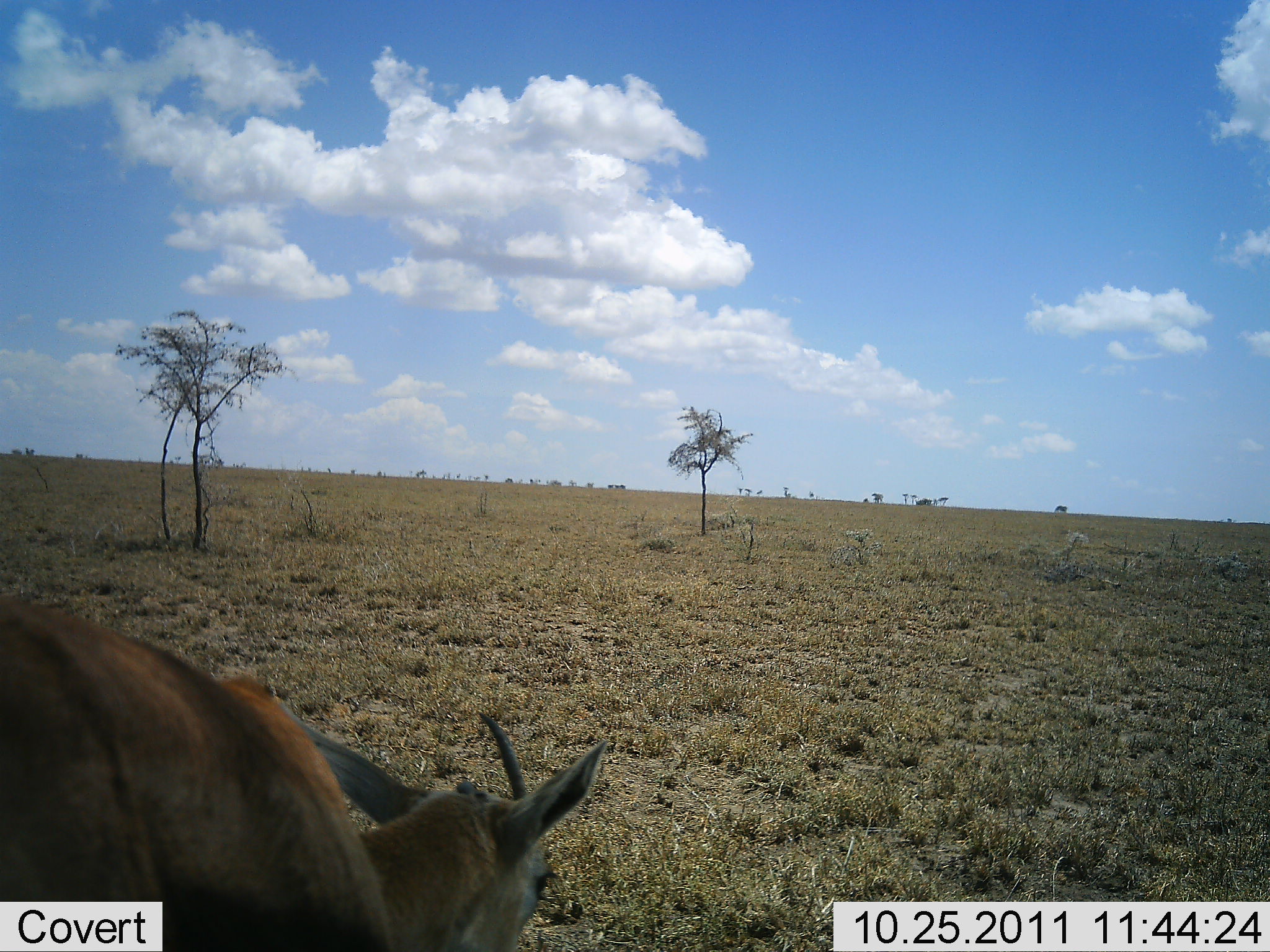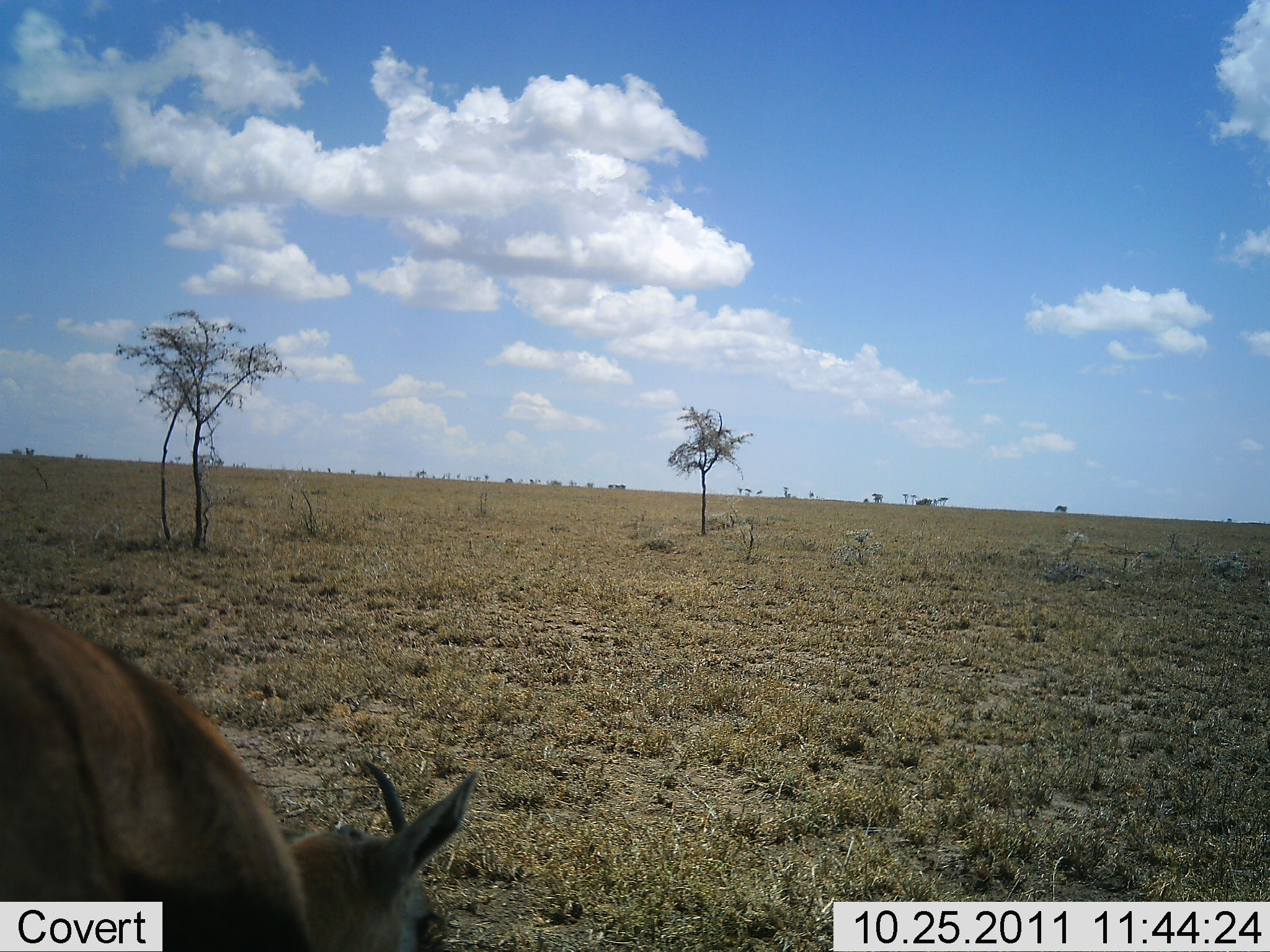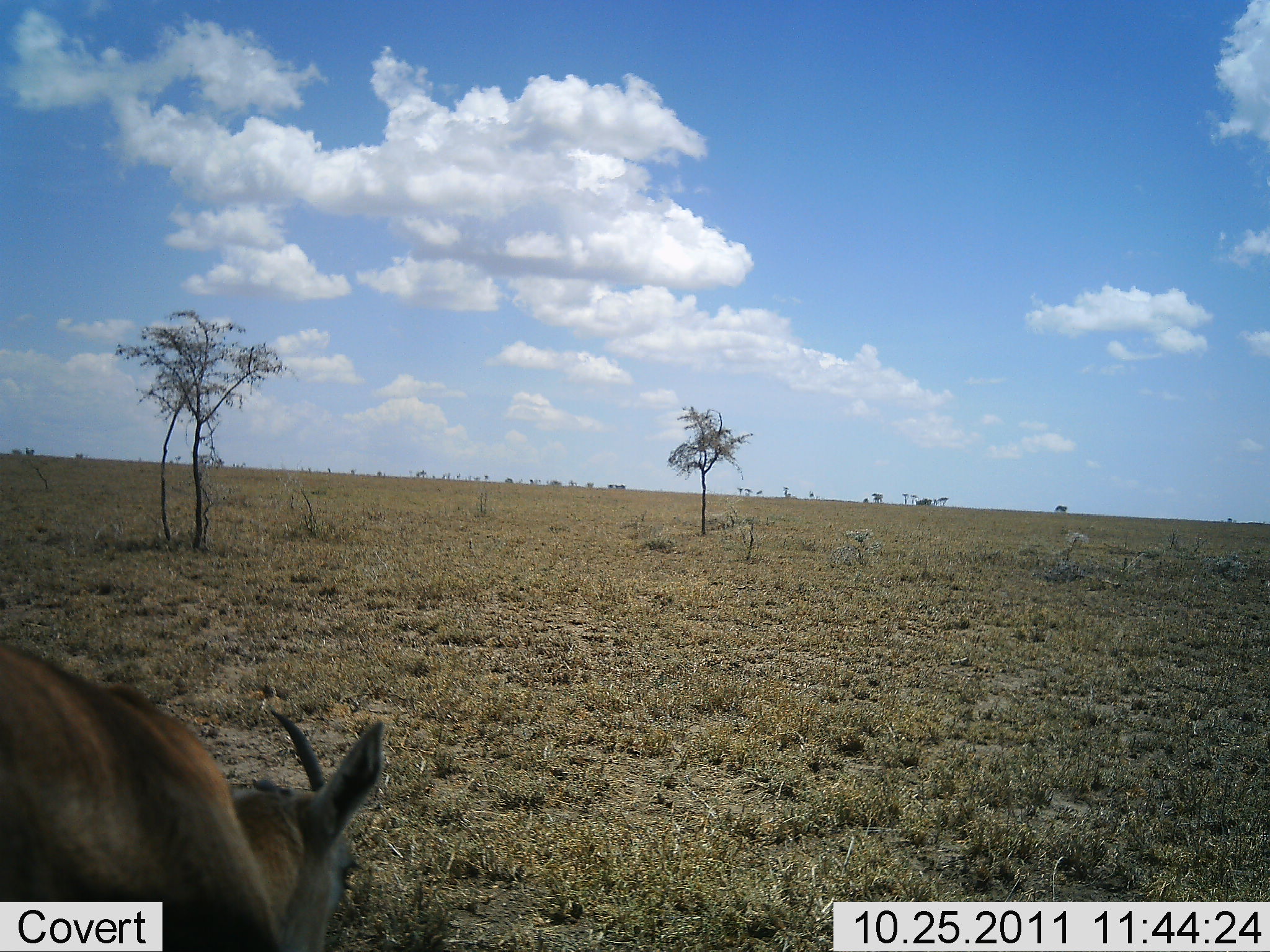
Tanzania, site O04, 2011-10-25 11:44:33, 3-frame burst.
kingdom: Animalia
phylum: Chordata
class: Mammalia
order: Artiodactyla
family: Bovidae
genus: Nanger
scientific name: Nanger granti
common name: grant's gazelle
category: gazellegrants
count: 1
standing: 38%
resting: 0%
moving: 38%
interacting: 0%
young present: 0%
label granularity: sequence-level